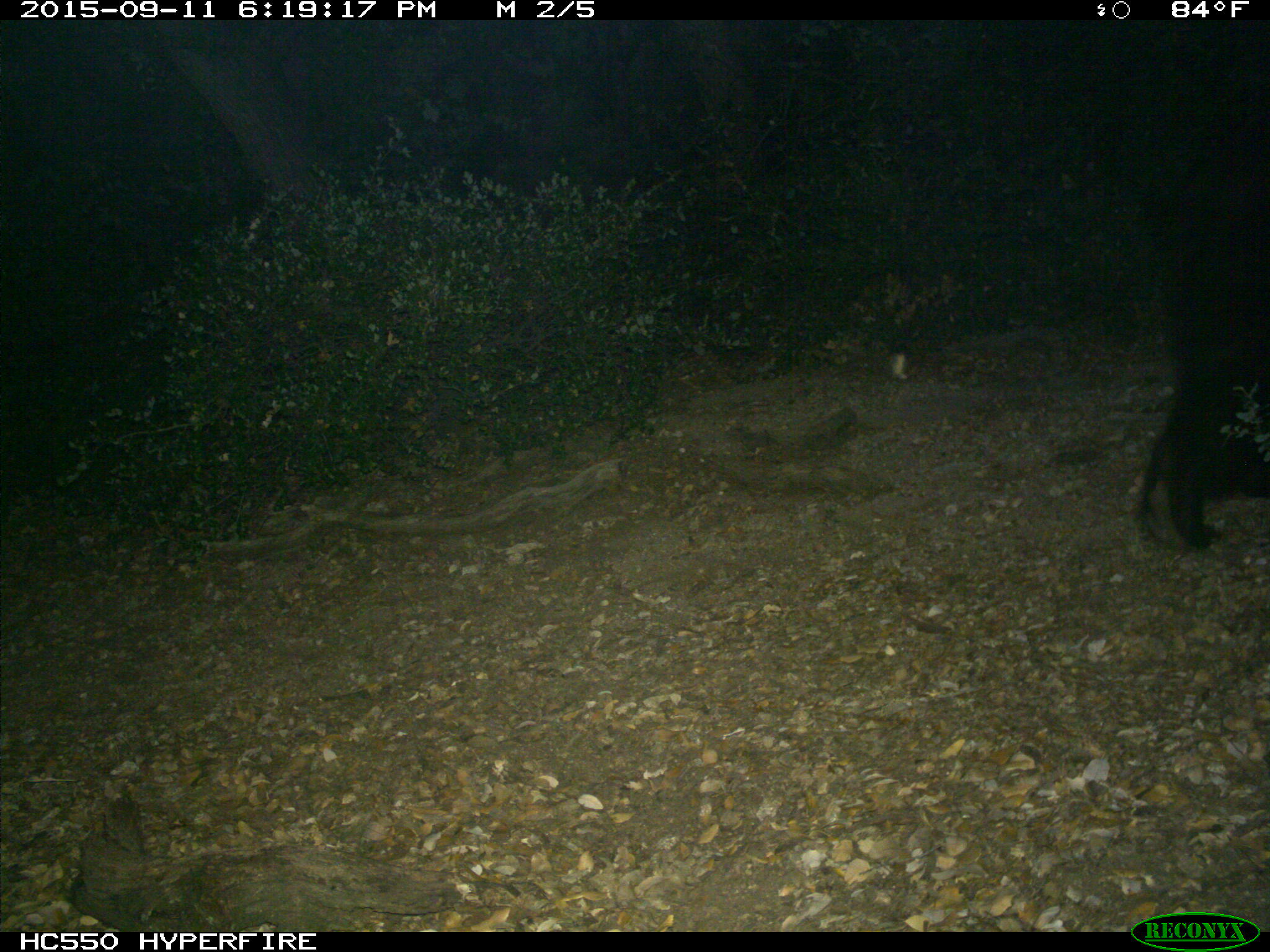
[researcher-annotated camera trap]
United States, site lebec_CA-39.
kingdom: Animalia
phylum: Chordata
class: Mammalia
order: Carnivora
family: Ursidae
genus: Ursus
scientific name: Ursus americanus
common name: american black bear